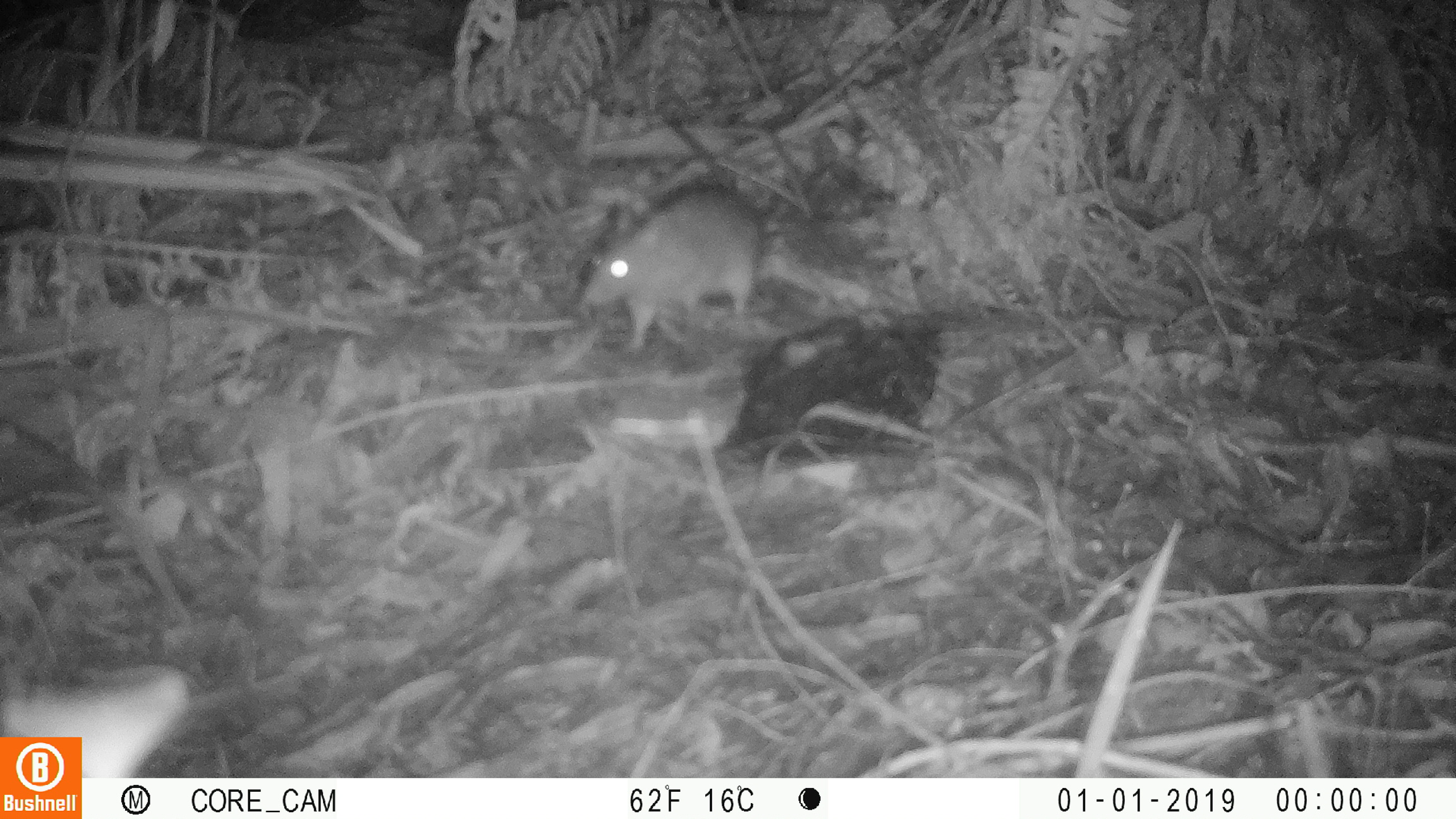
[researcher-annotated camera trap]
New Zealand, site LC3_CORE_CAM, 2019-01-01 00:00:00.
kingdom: Animalia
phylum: Chordata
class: Mammalia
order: Rodentia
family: Muridae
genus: Rattus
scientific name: Rattus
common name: rat